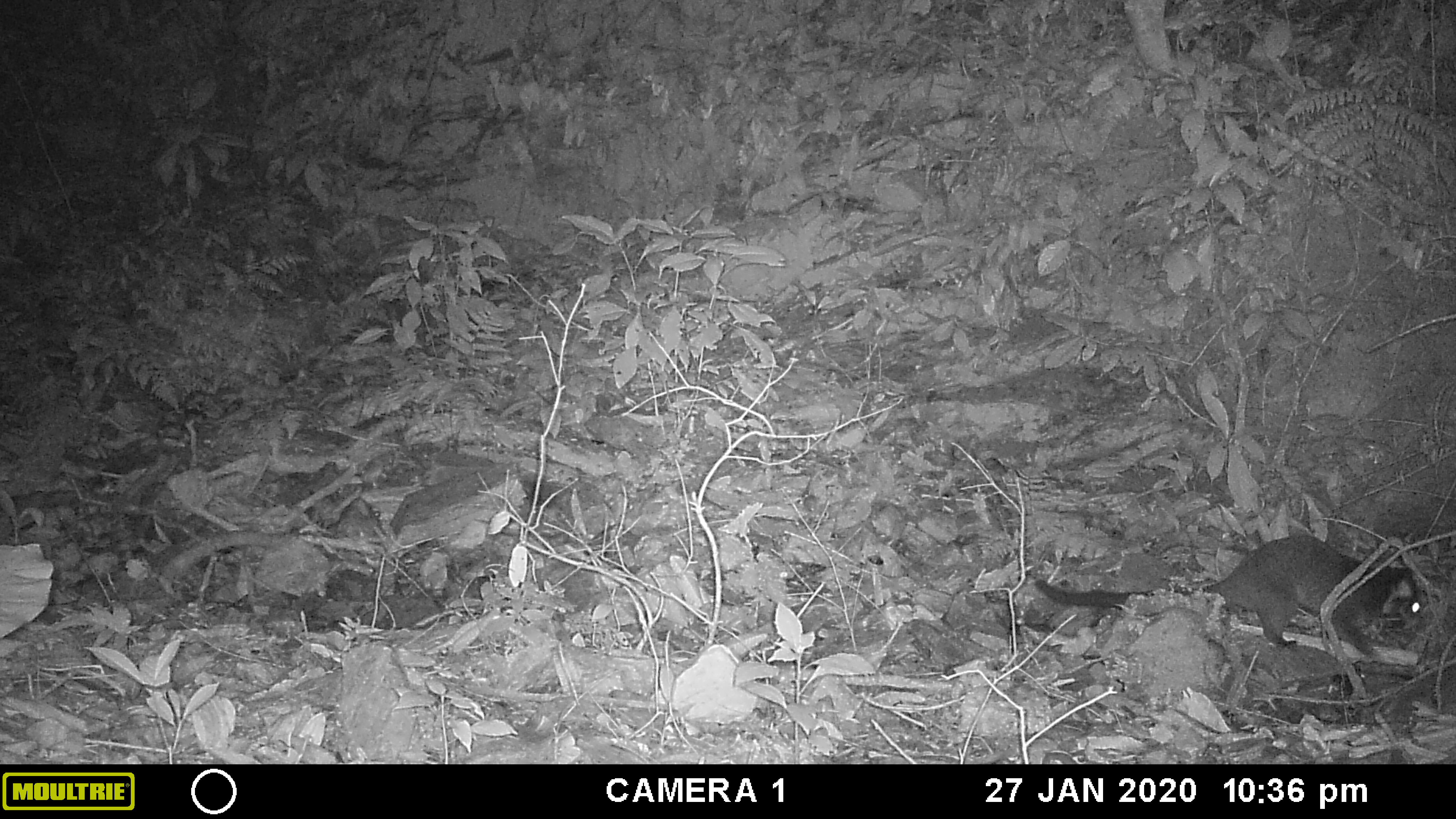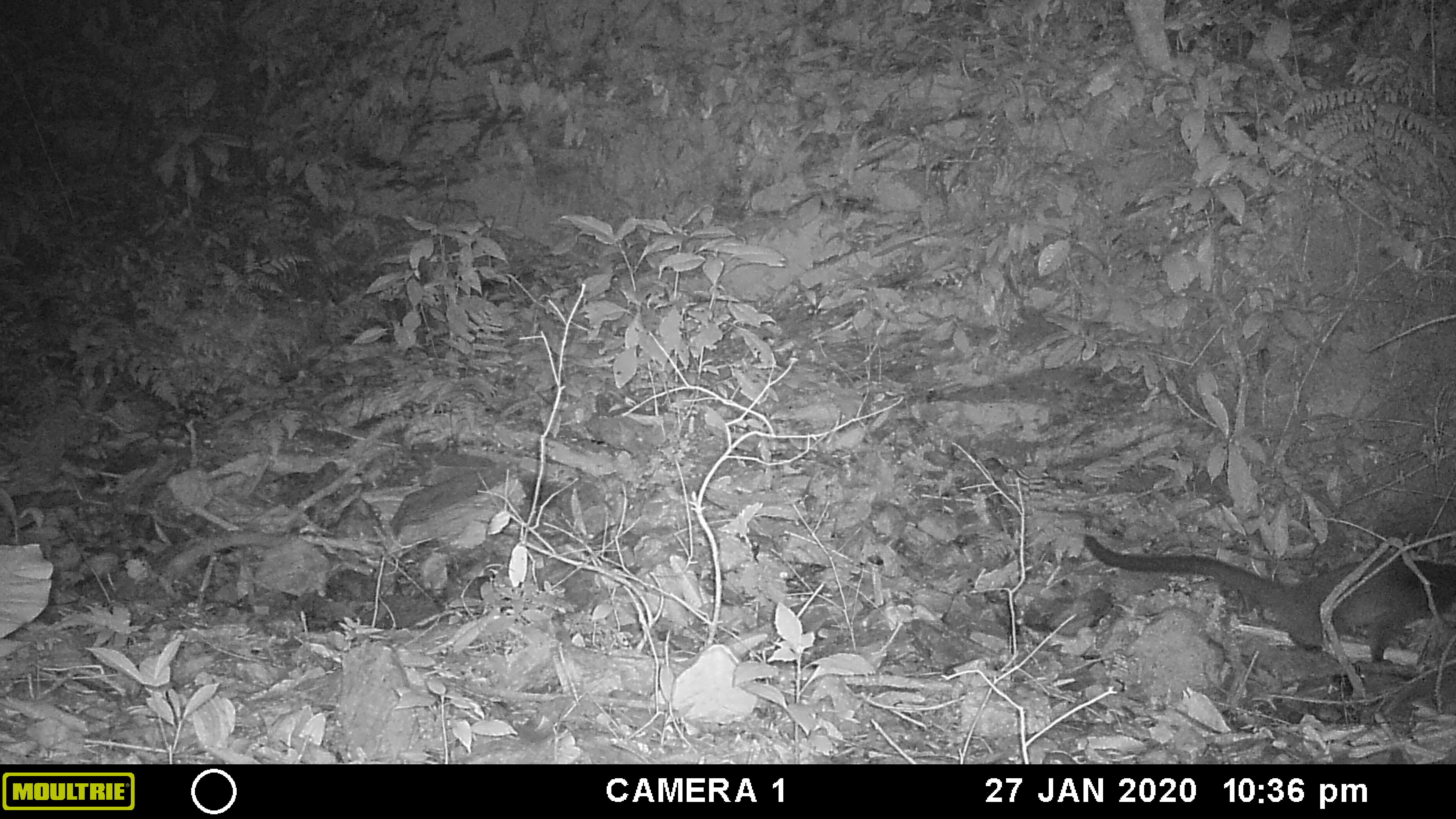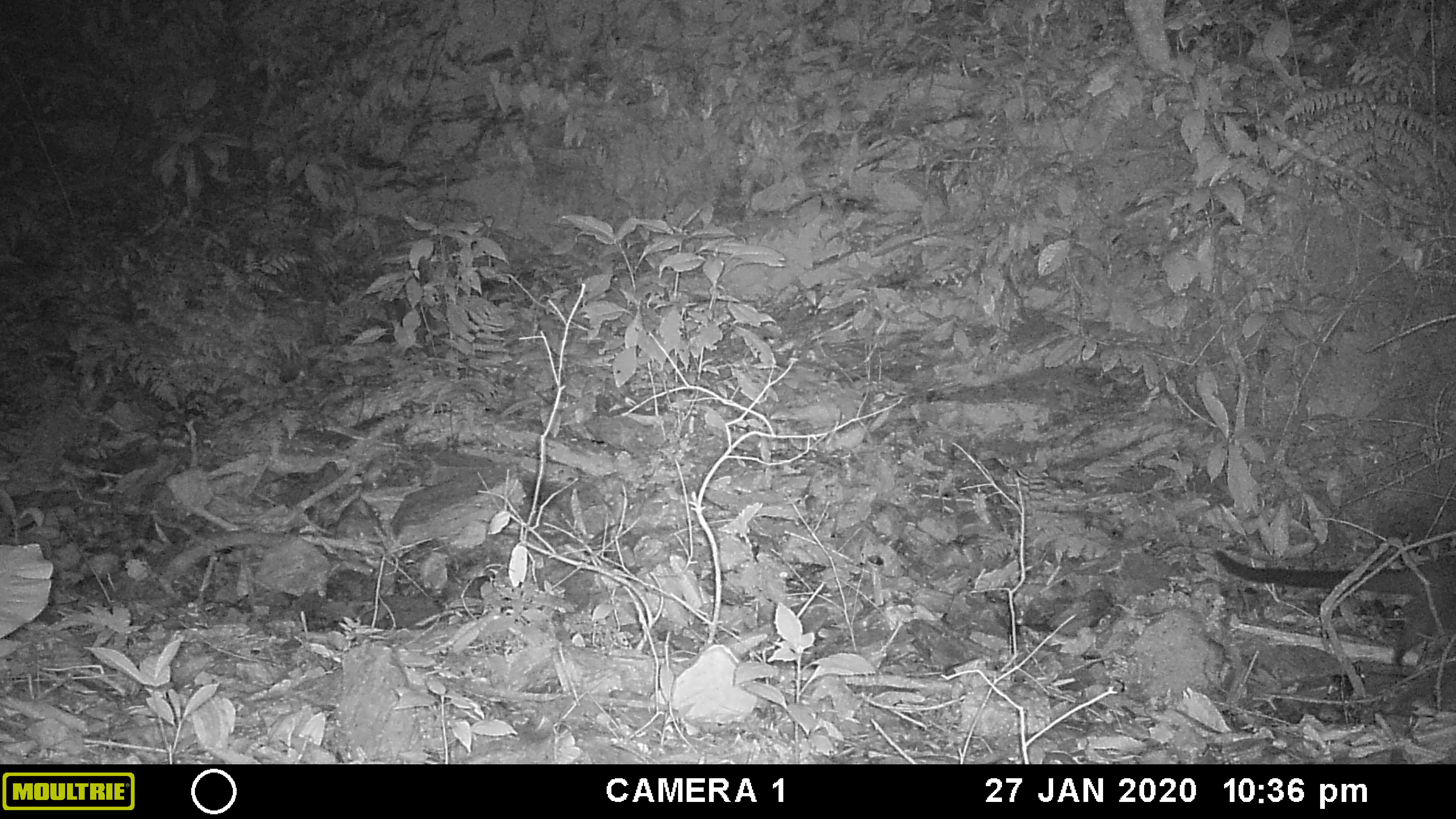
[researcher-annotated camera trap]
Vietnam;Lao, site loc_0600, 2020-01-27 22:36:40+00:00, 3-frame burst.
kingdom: Animalia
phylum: Chordata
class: Mammalia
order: Carnivora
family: Viverridae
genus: Paguma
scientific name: Paguma larvata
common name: masked palm civet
Masked palm civet (Paguma larvata). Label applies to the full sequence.